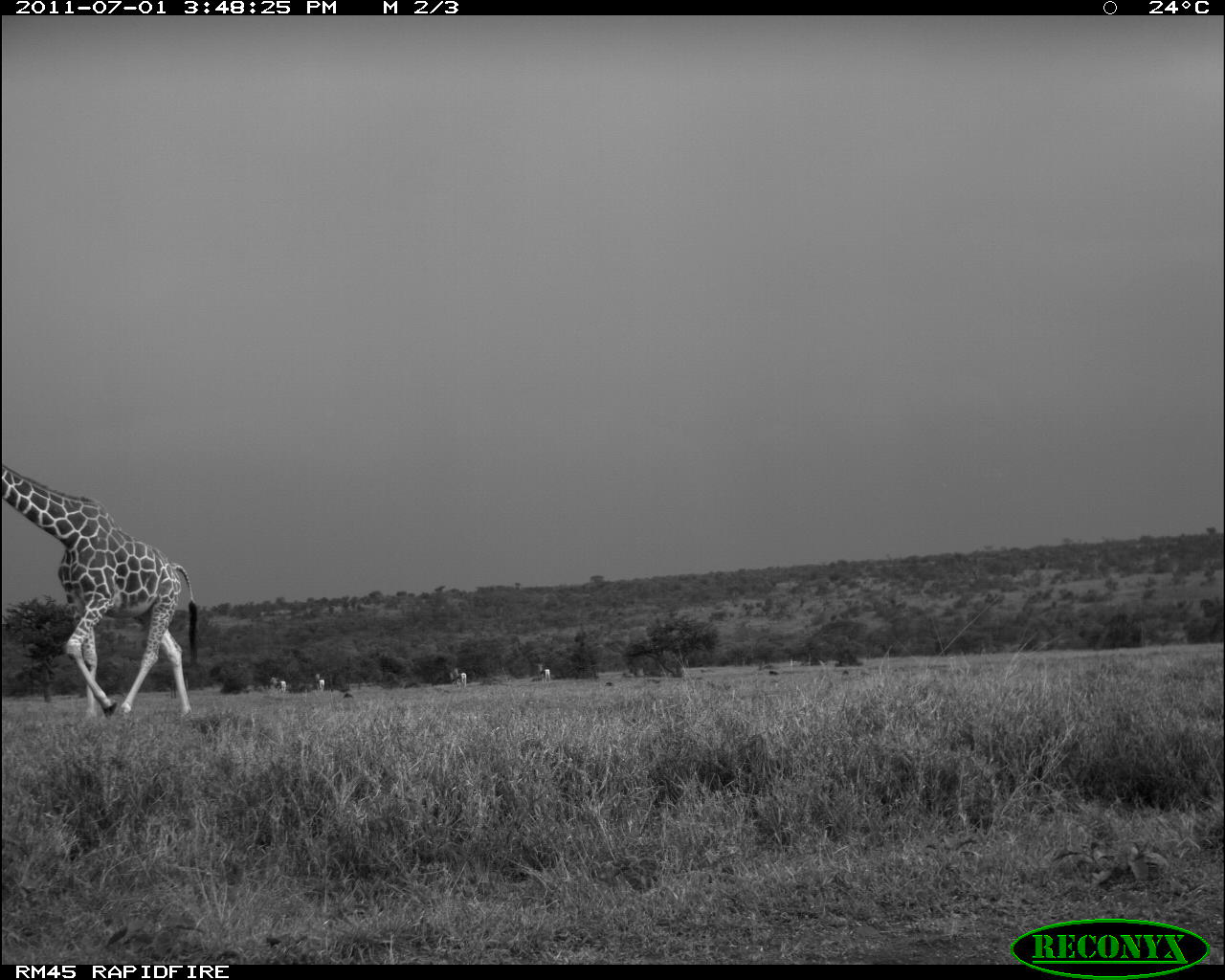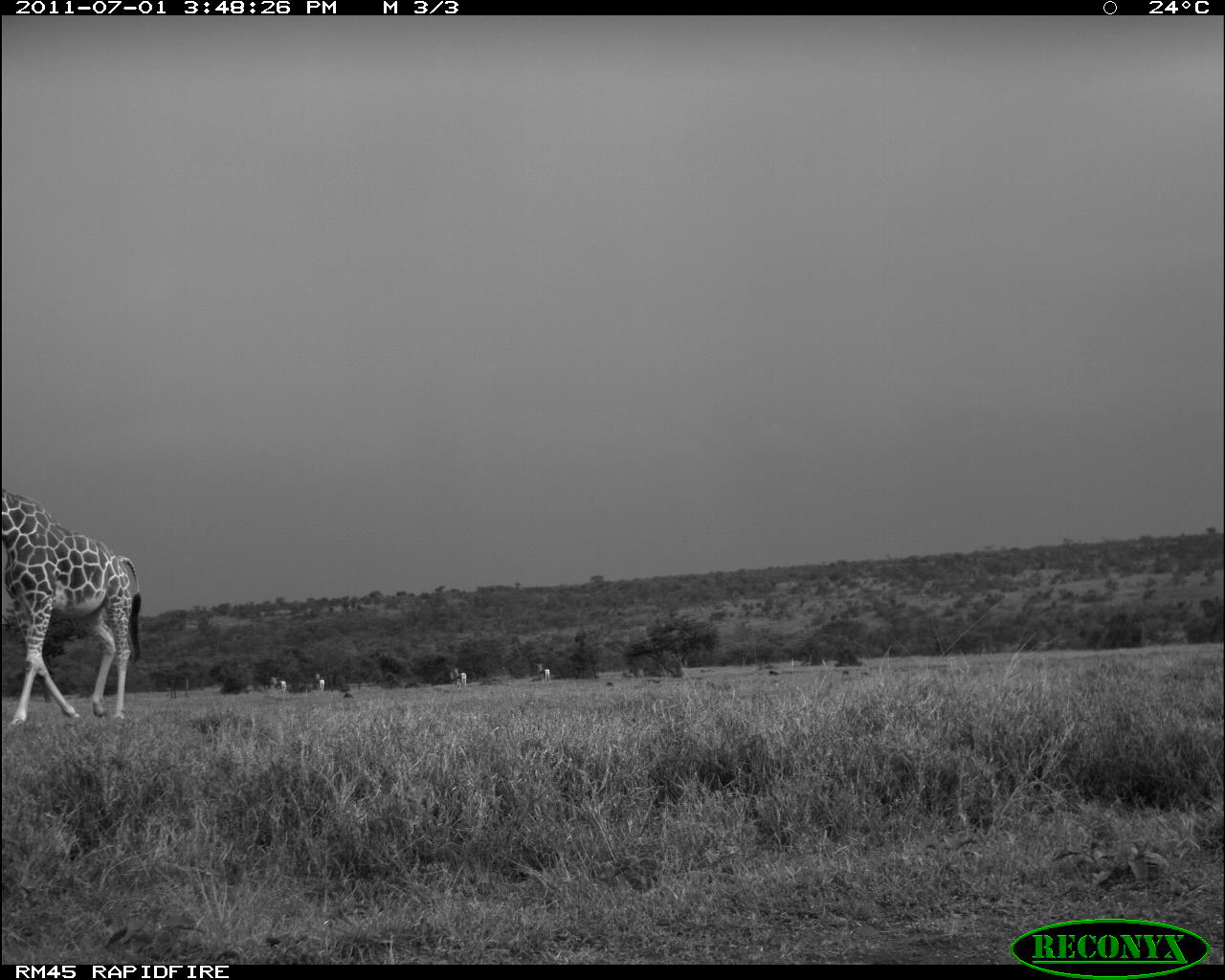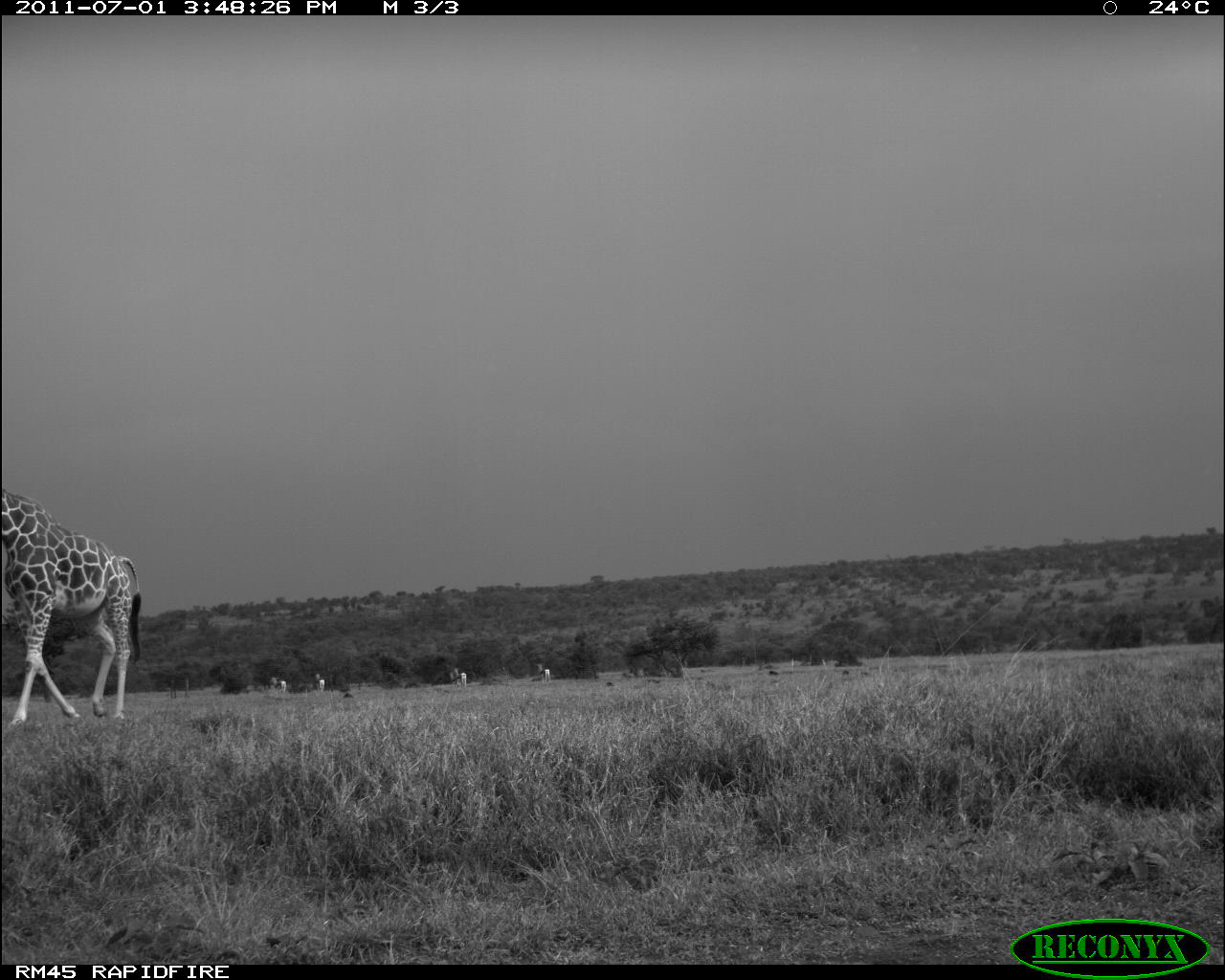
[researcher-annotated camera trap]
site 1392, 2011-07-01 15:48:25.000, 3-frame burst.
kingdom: Animalia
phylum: Chordata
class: Mammalia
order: Artiodactyla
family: Bovidae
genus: Nanger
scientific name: Nanger granti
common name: grant's gazelle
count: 4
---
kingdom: Animalia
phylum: Chordata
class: Mammalia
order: Artiodactyla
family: Giraffidae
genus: Giraffa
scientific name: Giraffa camelopardalis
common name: giraffe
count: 1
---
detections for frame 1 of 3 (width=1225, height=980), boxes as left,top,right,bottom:
nanger granti: 1,462,200,728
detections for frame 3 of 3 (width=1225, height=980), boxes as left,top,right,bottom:
nanger granti: 0,485,143,724; 165,677,191,699; 268,675,287,697; 541,668,551,682; 316,678,325,693; 459,672,467,688